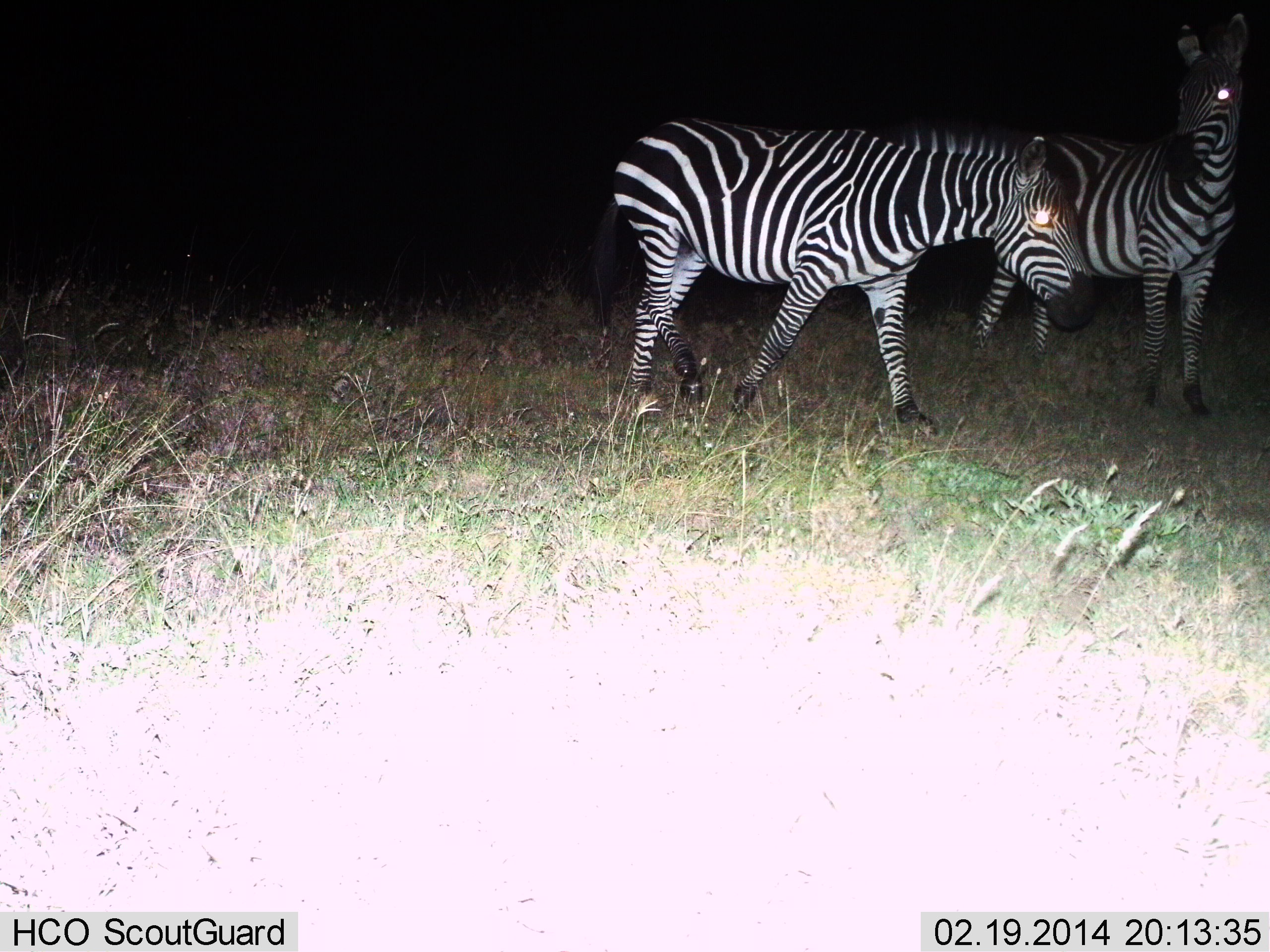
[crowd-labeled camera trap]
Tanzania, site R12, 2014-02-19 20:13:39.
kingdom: Animalia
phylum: Chordata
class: Mammalia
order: Perissodactyla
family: Equidae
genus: Equus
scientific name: Equus quagga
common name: plains zebra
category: zebra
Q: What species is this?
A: Zebra (plains zebra) (Equus quagga).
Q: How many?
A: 2.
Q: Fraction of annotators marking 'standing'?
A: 60%.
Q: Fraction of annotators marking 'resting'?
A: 10%.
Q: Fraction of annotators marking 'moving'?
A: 50%.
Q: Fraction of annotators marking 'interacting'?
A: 0%.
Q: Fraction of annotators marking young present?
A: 0%.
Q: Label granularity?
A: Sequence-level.